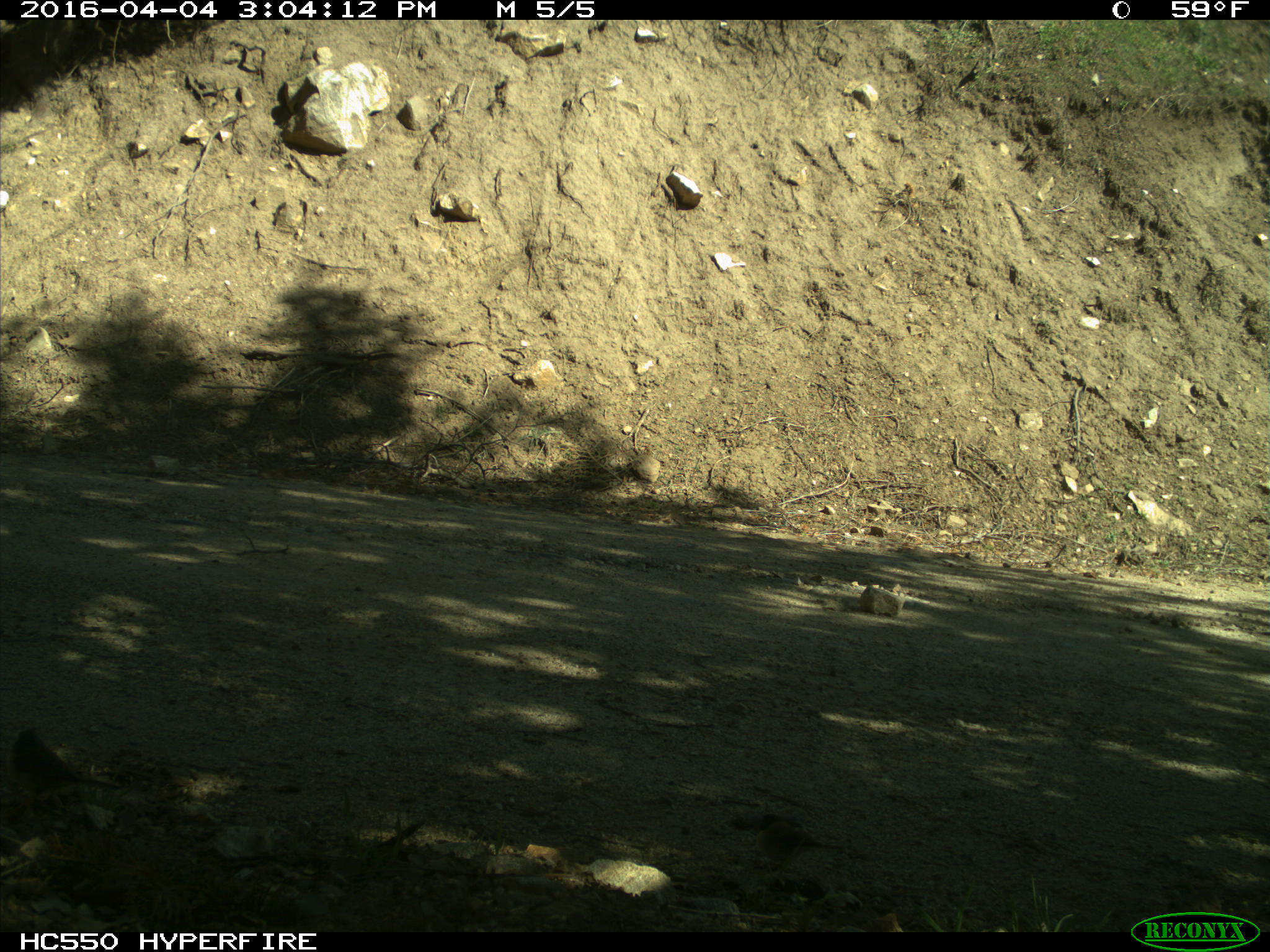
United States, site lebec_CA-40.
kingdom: Animalia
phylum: Chordata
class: Aves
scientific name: Aves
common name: birds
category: unidentified bird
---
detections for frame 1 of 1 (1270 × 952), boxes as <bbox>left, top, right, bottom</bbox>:
animal: <bbox>12, 730, 120, 806</bbox>